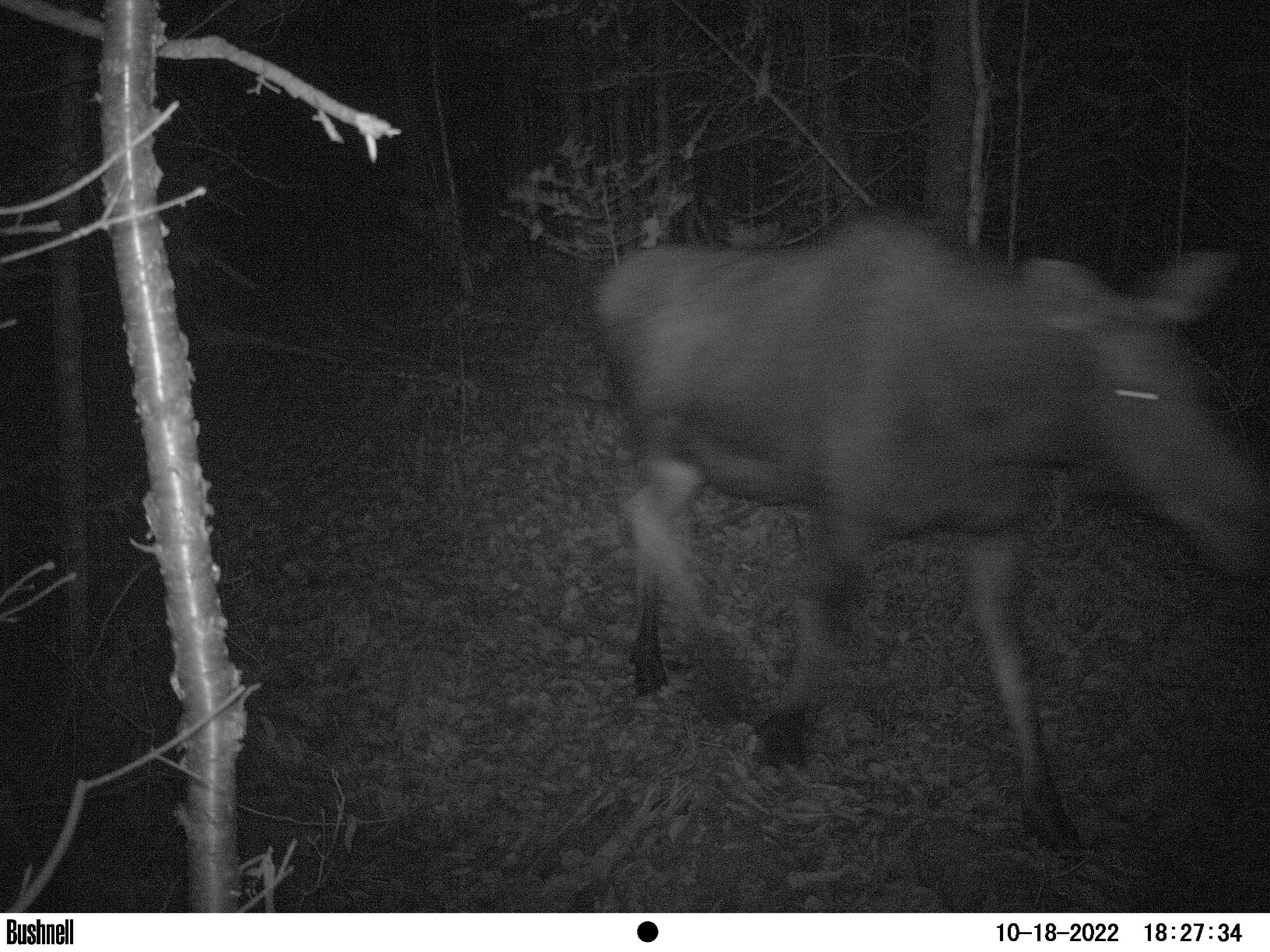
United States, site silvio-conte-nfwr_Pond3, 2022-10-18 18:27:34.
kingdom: Animalia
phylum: Chordata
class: Mammalia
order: Artiodactyla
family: Cervidae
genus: Alces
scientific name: Alces alces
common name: moose